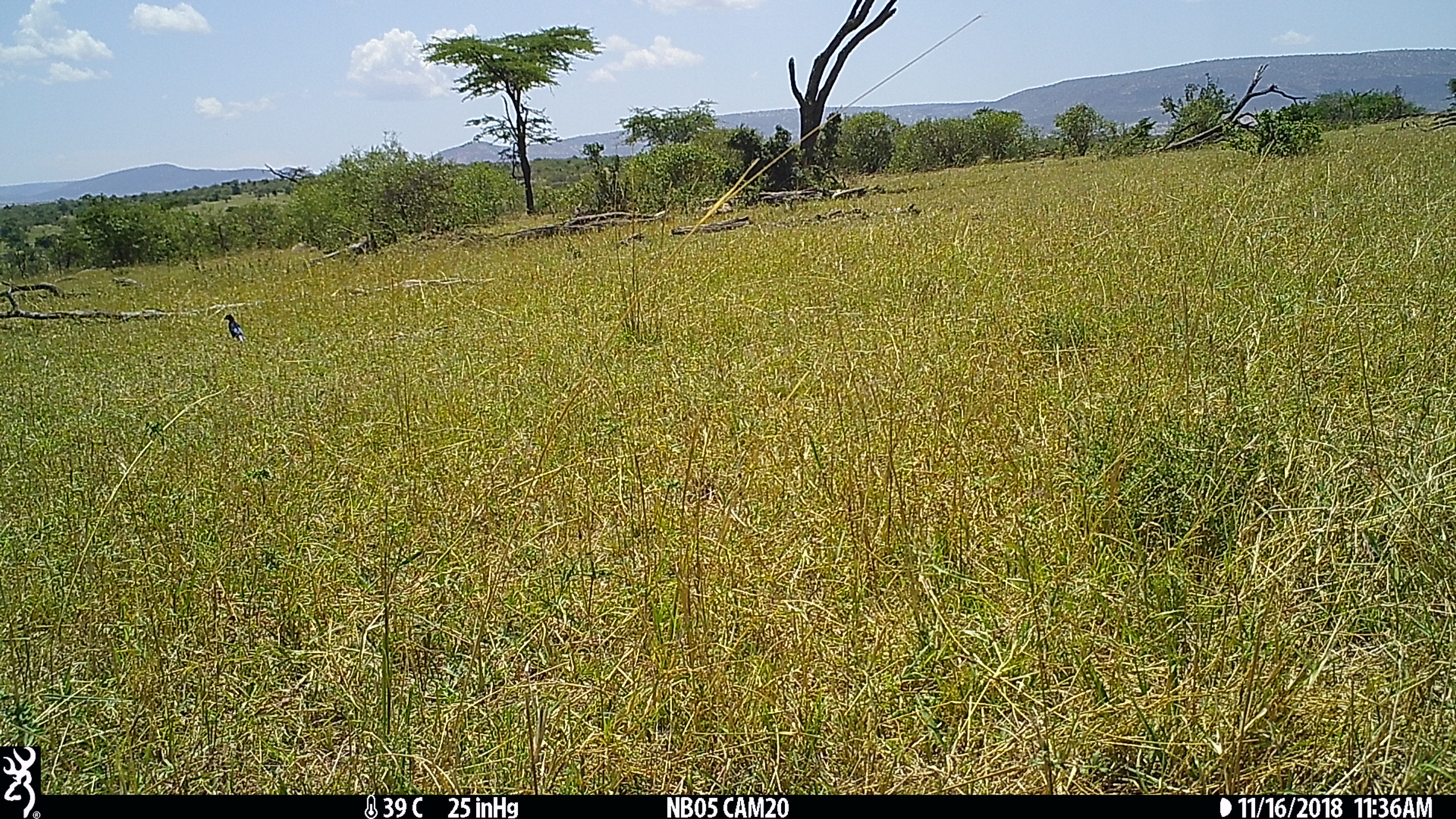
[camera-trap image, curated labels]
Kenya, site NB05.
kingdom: Animalia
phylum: Chordata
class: Aves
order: Passeriformes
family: Sturnidae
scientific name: Sturnidae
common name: starling